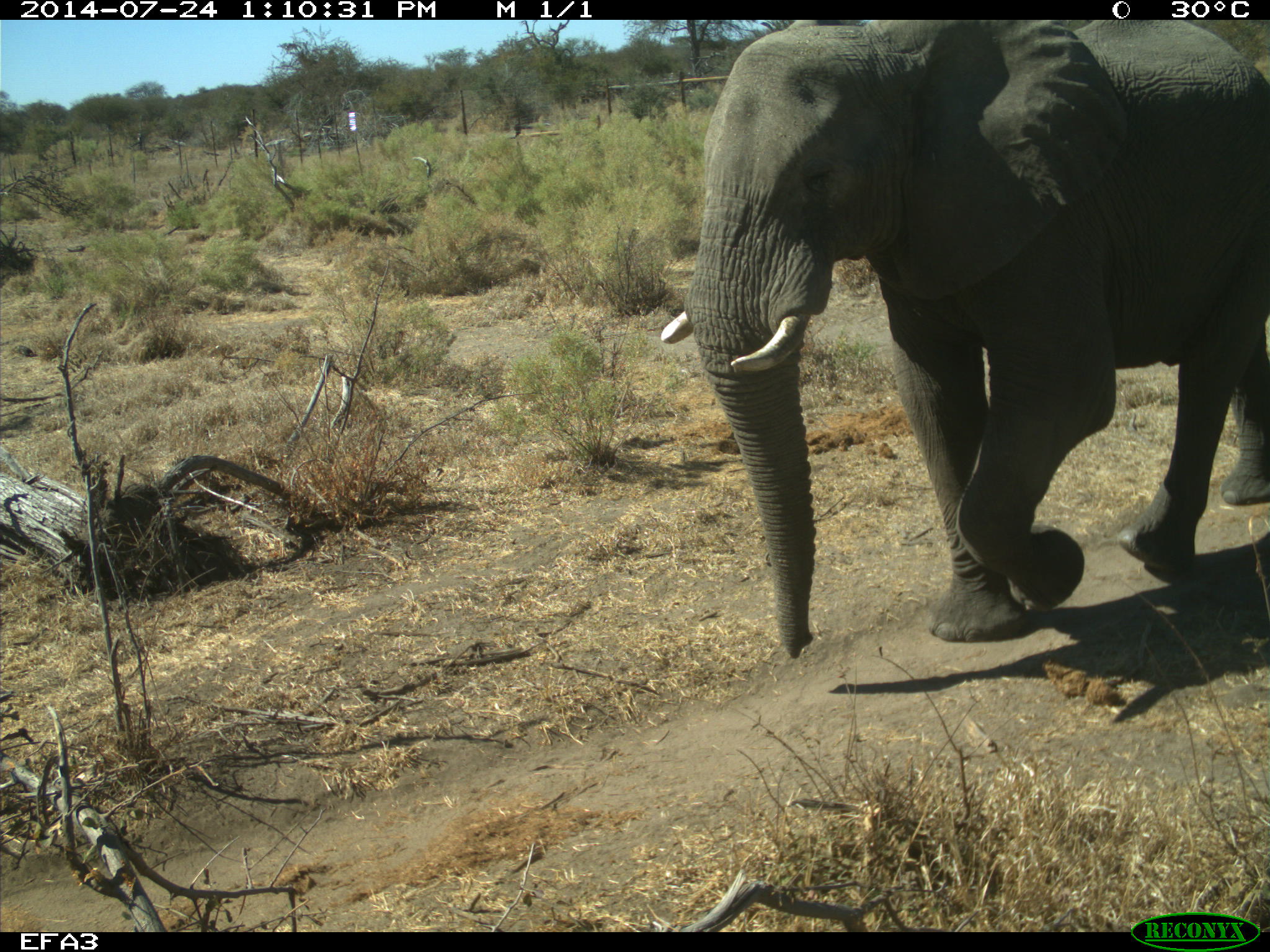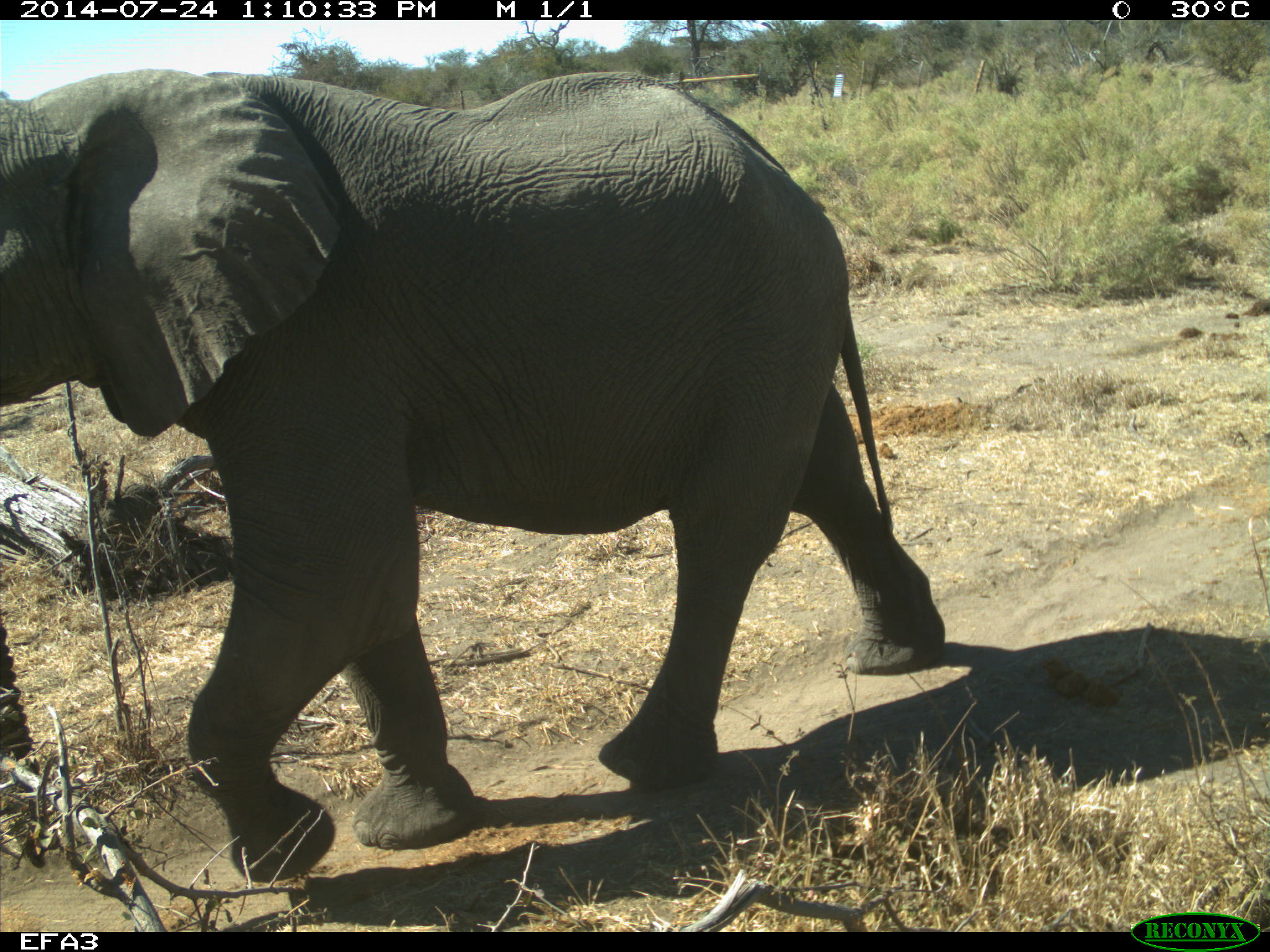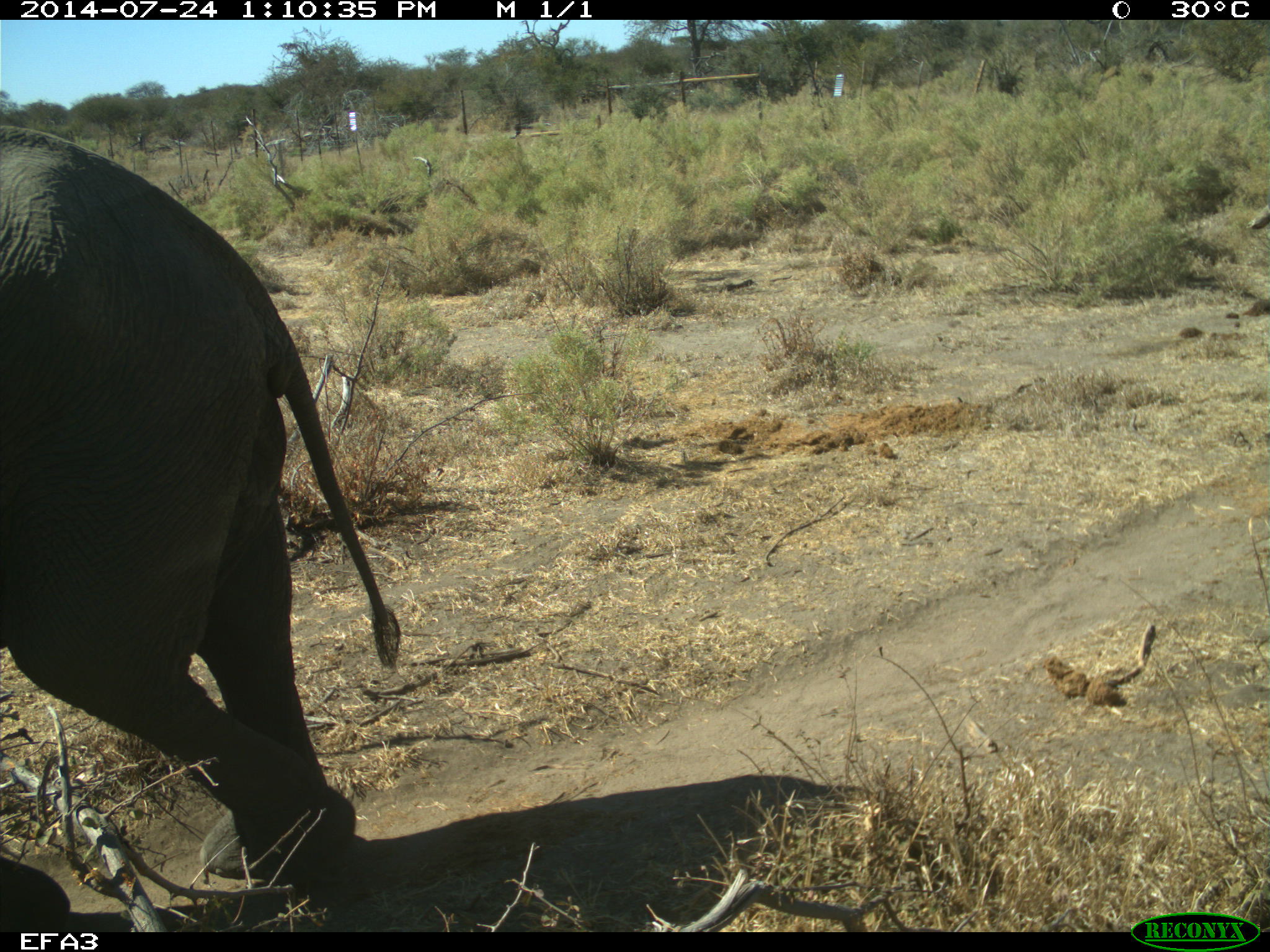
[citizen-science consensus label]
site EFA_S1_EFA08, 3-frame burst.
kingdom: Animalia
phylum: Chordata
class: Mammalia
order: Proboscidea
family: Elephantidae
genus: Loxodonta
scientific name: Loxodonta africana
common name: african bush elephant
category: elephant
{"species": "elephant (african bush elephant) (Loxodonta africana)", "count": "1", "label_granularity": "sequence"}